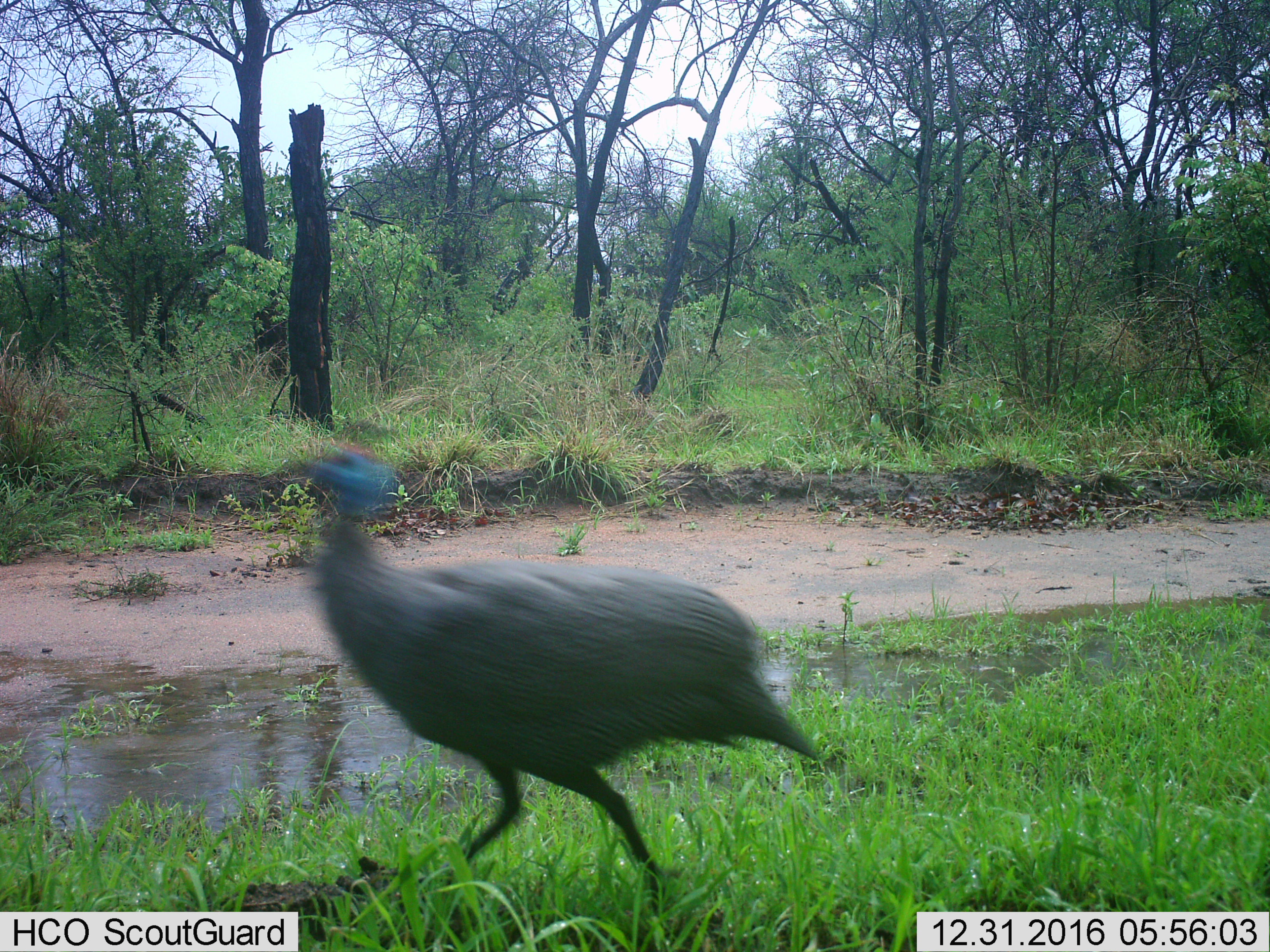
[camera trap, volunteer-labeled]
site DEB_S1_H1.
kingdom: Animalia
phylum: Chordata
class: Aves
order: Galliformes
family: Numididae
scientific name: Numididae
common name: guineafowl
Guineafowl (Numididae), count 1. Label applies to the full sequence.